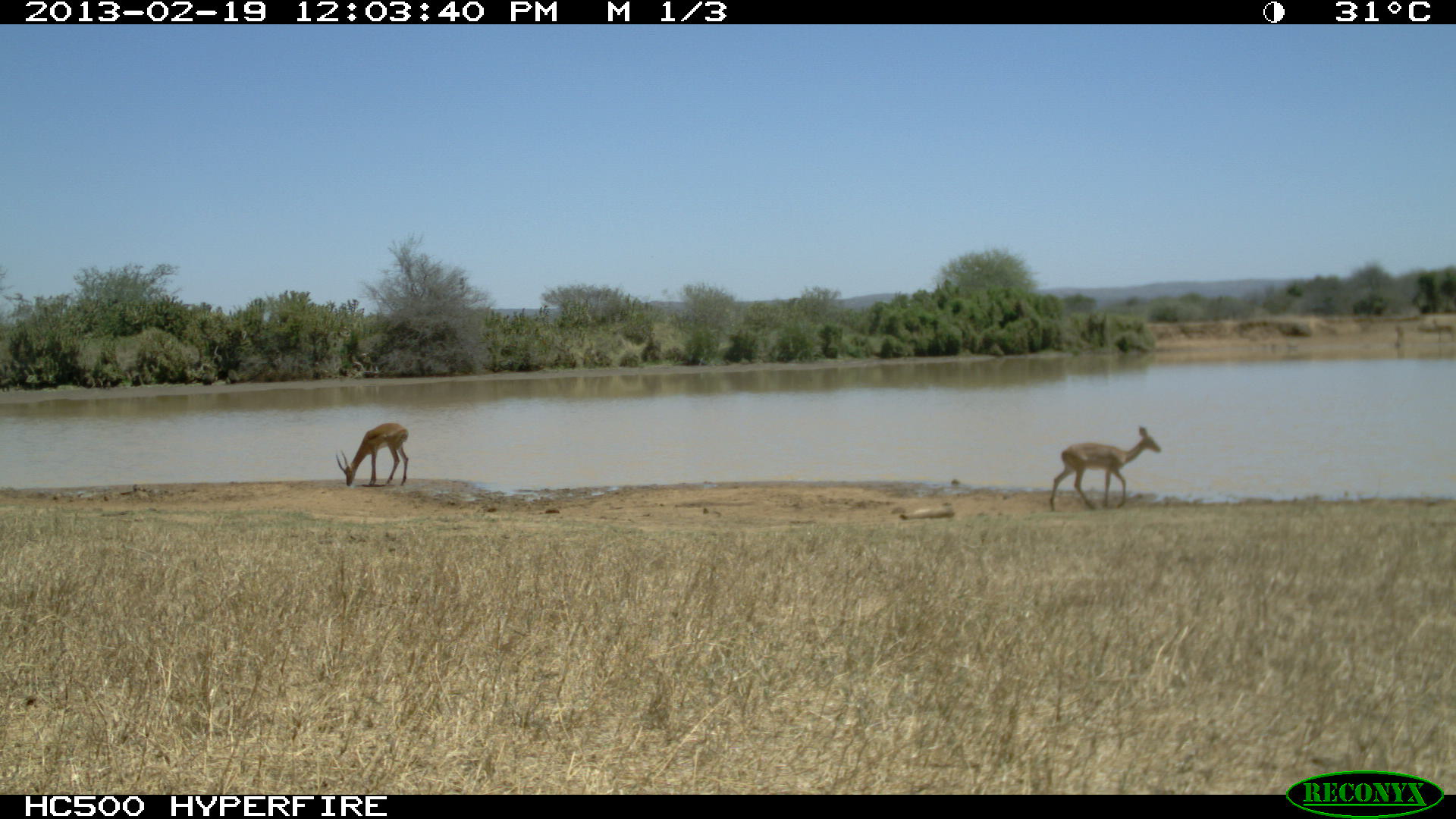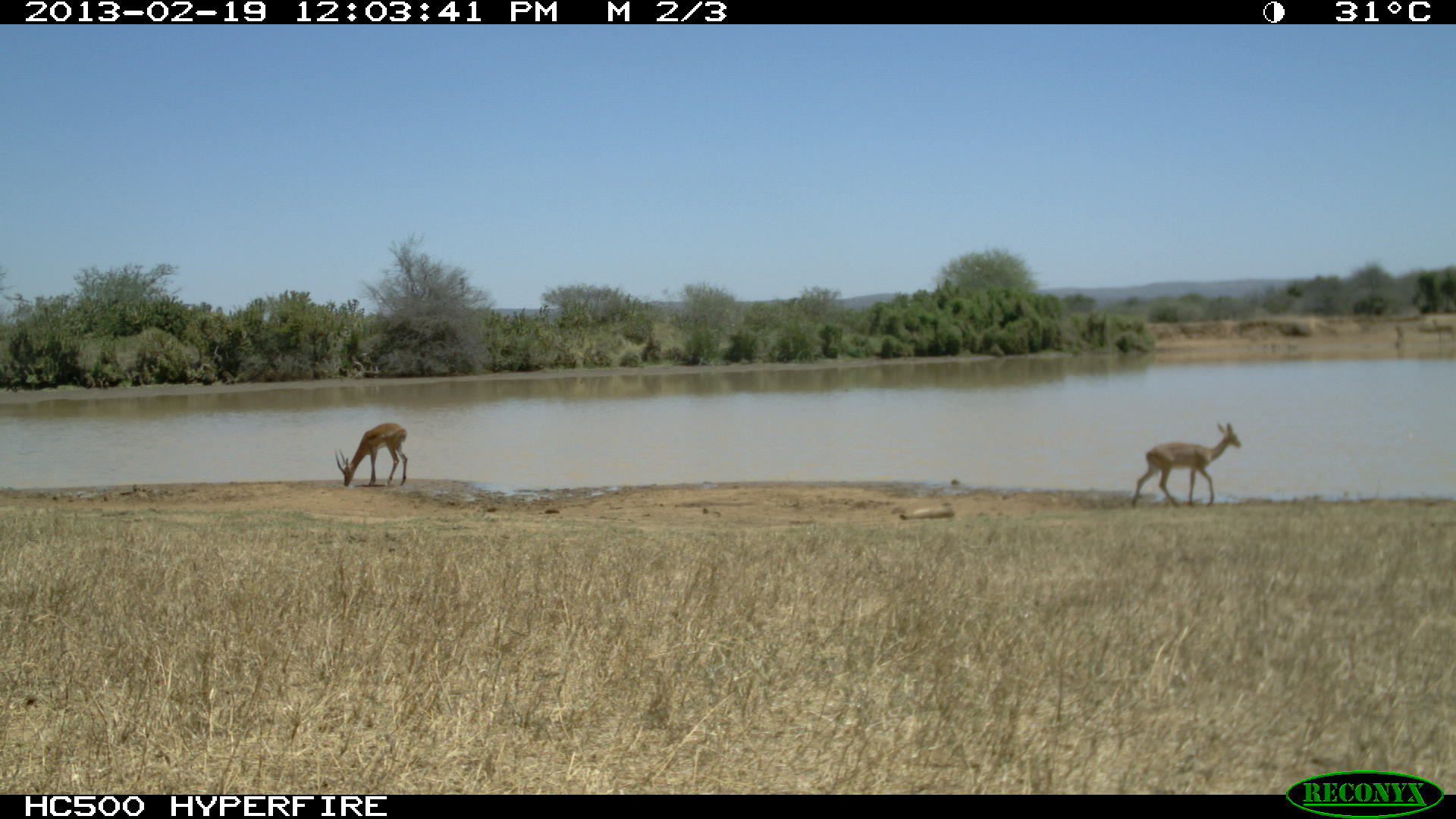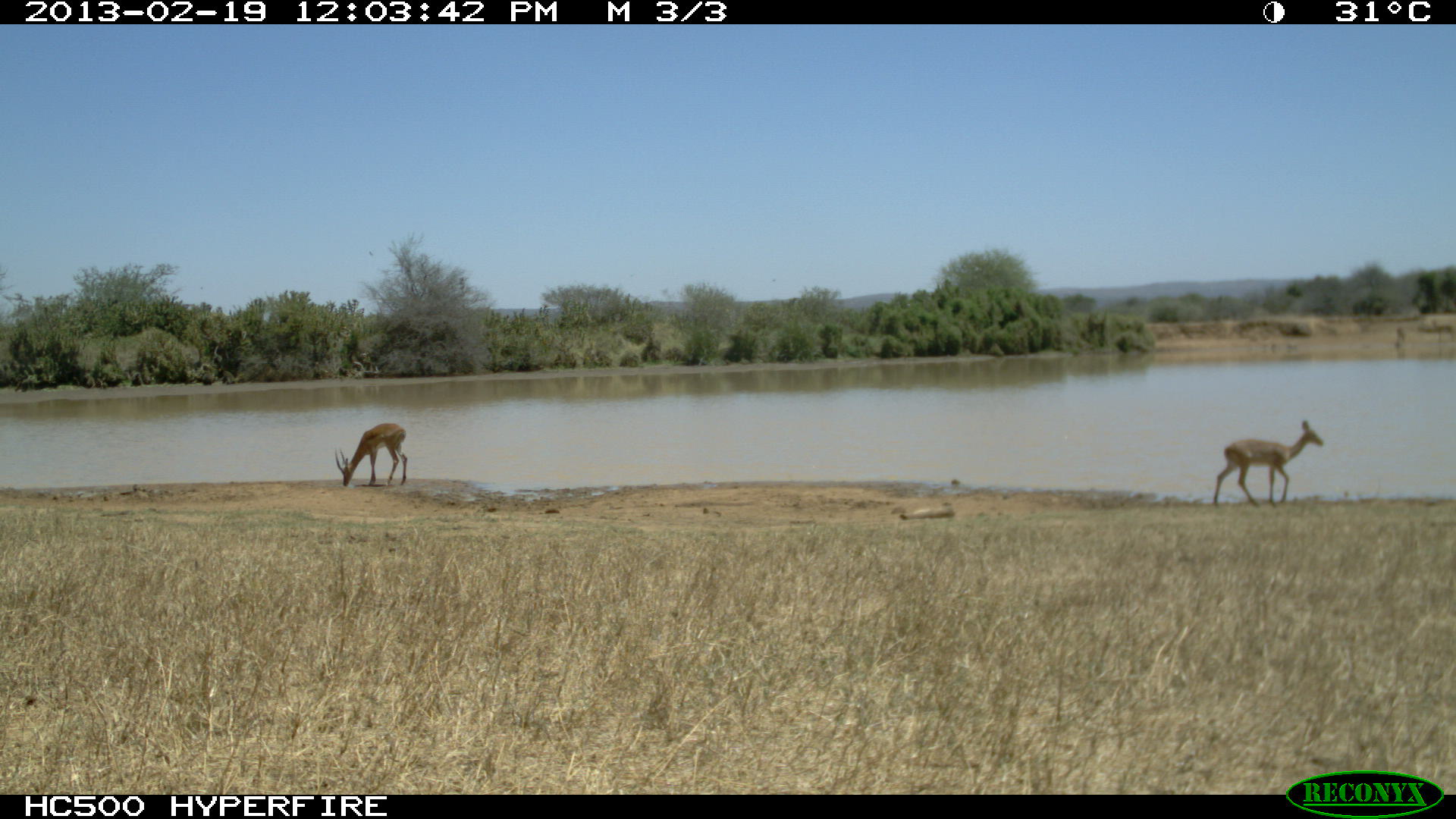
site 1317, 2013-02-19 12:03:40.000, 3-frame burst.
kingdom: Animalia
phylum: Chordata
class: Mammalia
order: Artiodactyla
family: Bovidae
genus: Aepyceros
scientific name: Aepyceros melampus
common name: impala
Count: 3.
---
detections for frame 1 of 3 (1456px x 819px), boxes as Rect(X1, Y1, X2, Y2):
aepyceros melampus: Rect(1049, 425, 1161, 510); Rect(335, 422, 409, 486)